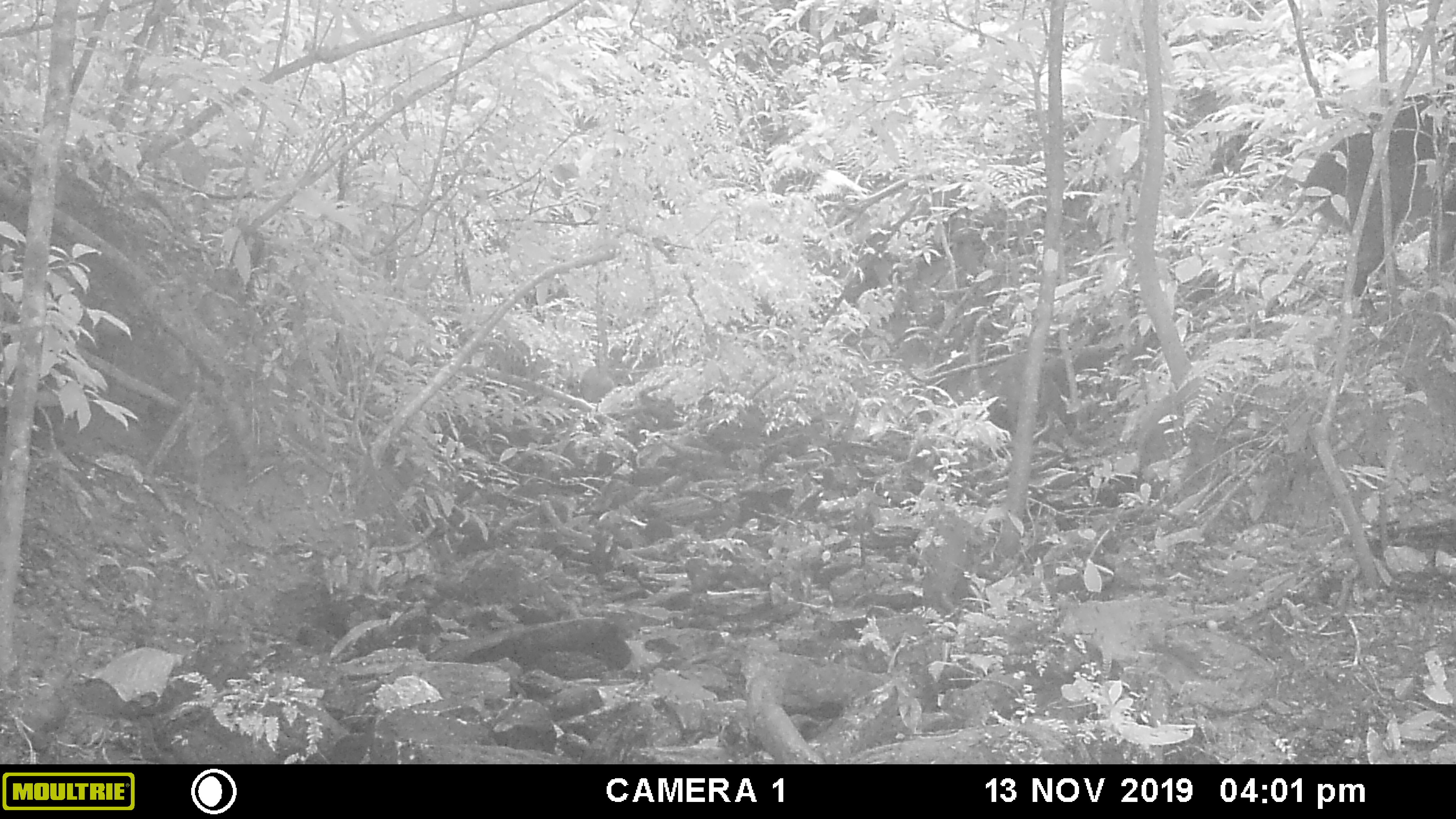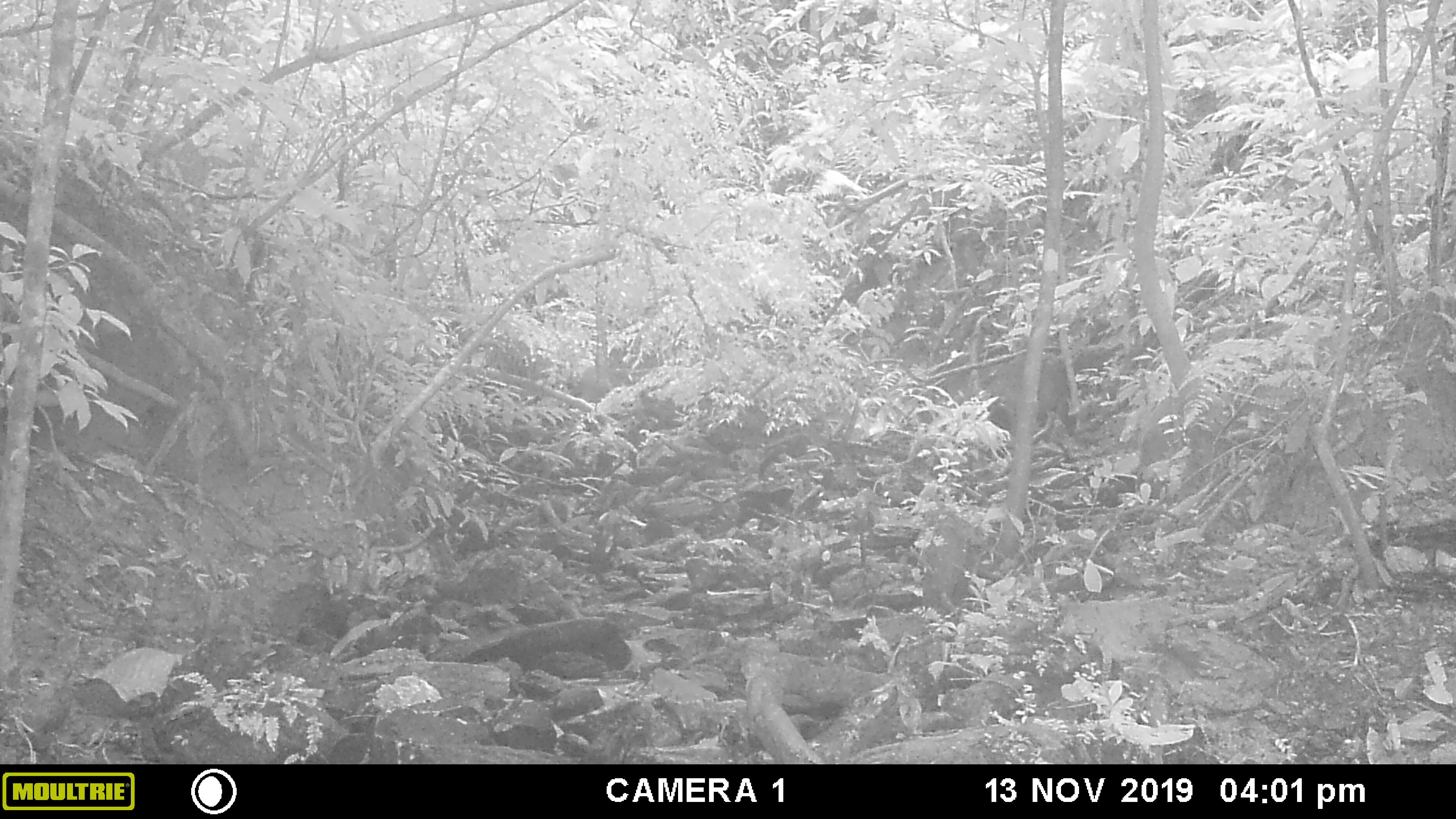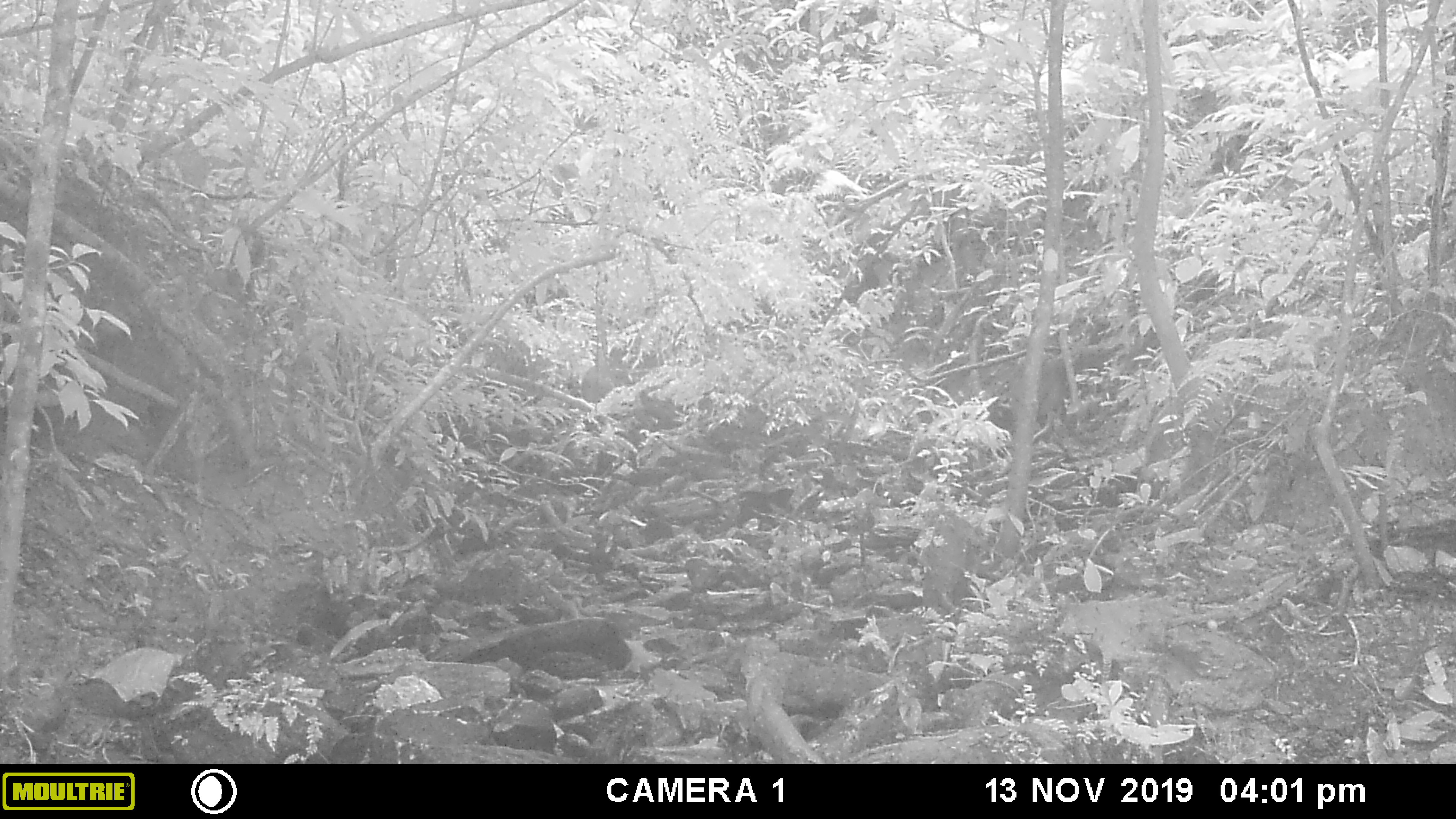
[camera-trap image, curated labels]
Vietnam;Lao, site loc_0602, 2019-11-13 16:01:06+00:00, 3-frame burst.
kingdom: Animalia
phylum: Chordata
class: Mammalia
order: Artiodactyla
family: Suidae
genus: Sus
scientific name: Sus scrofa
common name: eurasian wild pig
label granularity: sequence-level